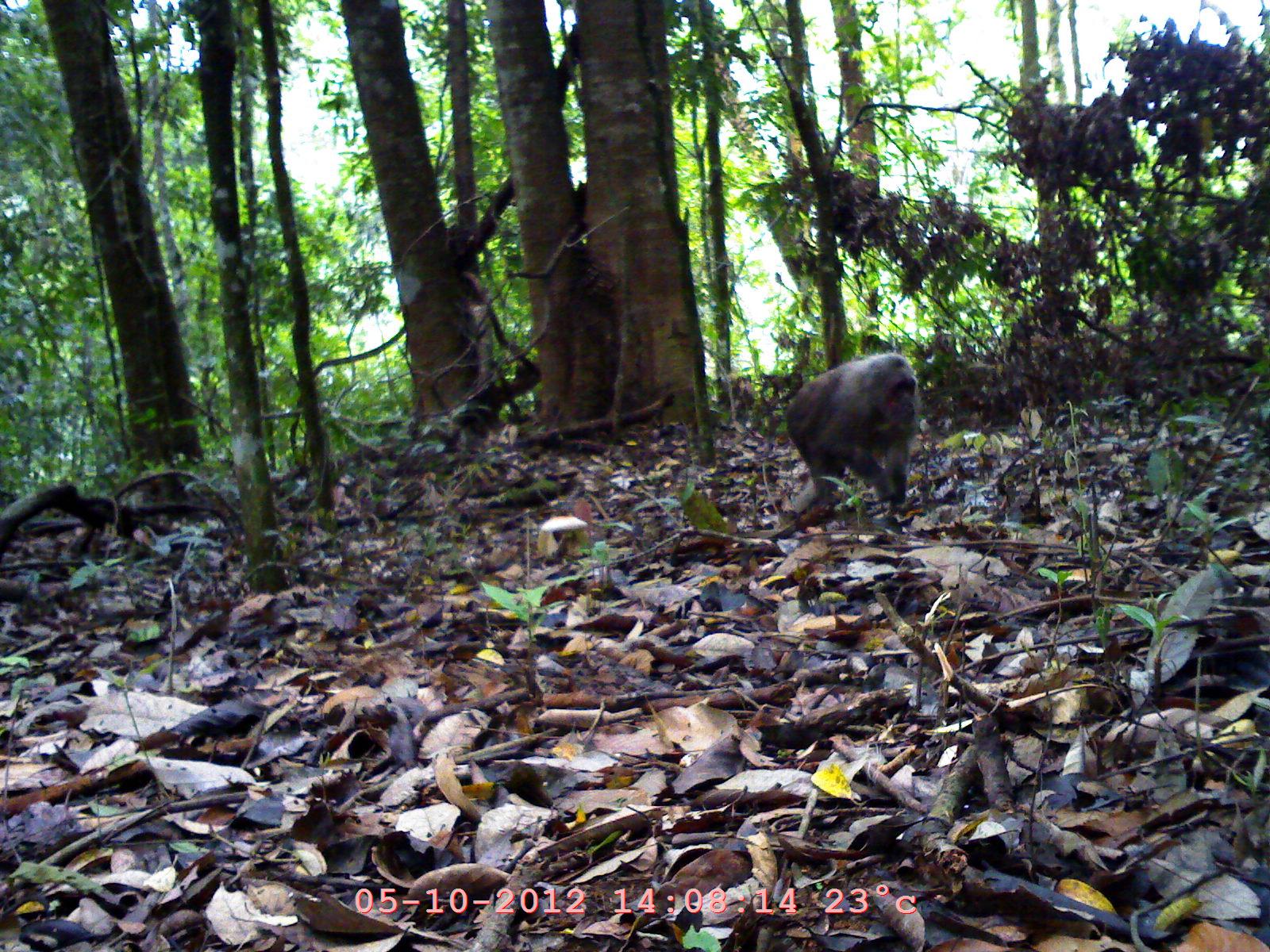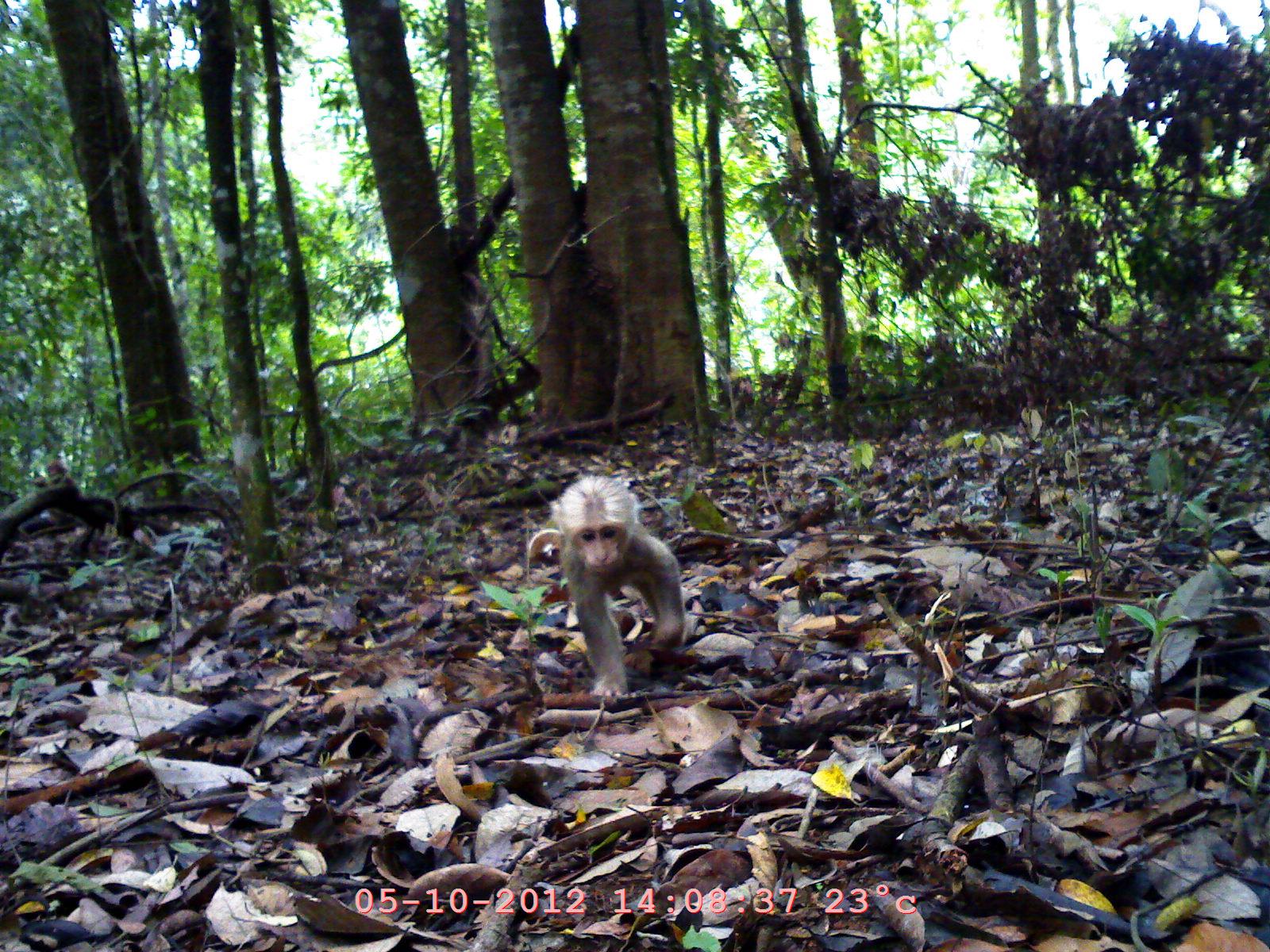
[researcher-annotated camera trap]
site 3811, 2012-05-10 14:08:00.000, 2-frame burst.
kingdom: Animalia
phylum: Chordata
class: Mammalia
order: Primates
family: Cercopithecidae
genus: Macaca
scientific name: Macaca arctoides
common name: stump-tailed macaque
Macaca arctoides (stump-tailed macaque), count 1.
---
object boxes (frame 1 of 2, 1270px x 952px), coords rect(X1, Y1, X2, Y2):
macaca arctoides: rect(785, 352, 918, 527)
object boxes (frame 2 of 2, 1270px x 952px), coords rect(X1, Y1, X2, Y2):
macaca arctoides: rect(547, 472, 688, 699)